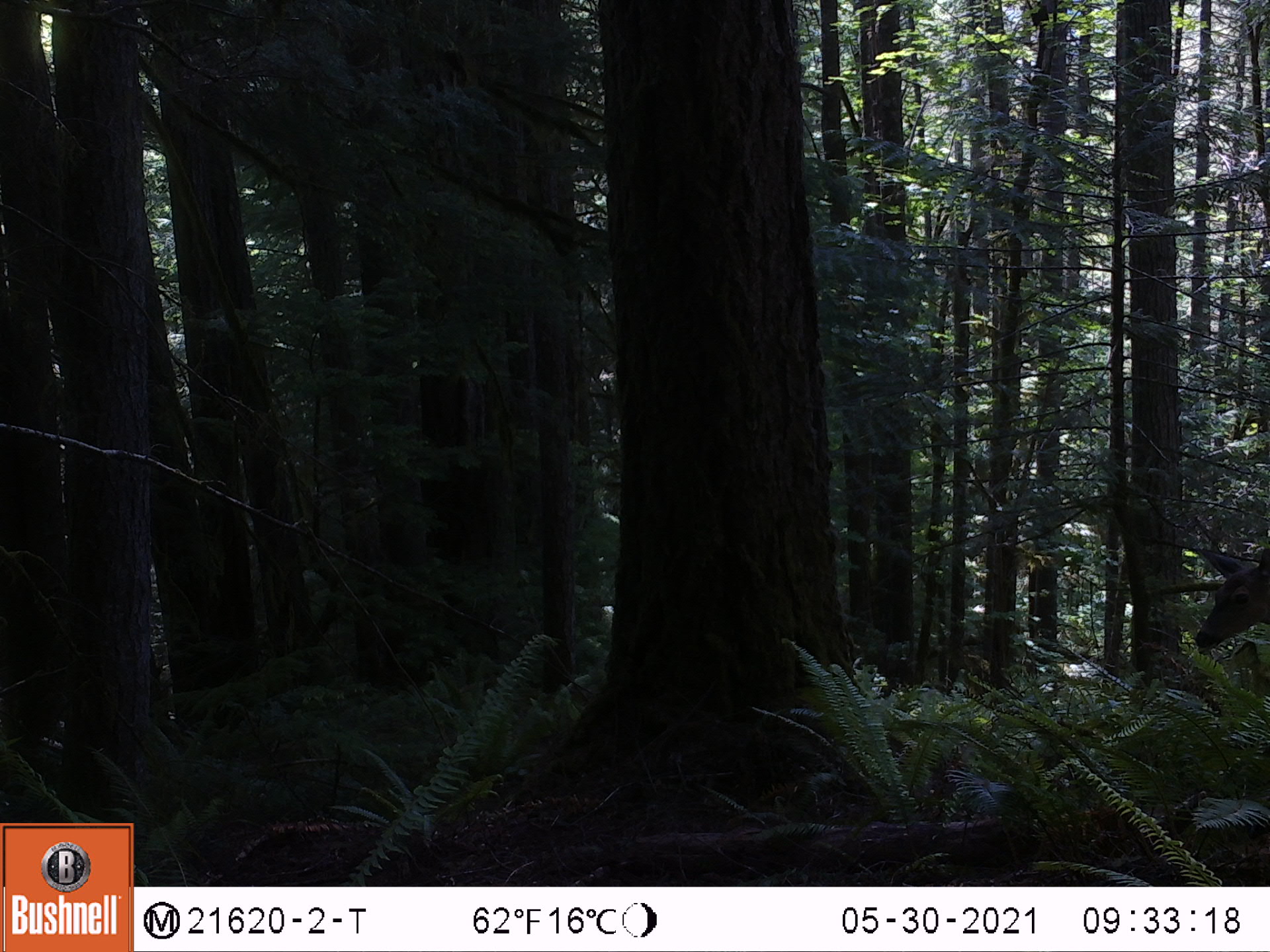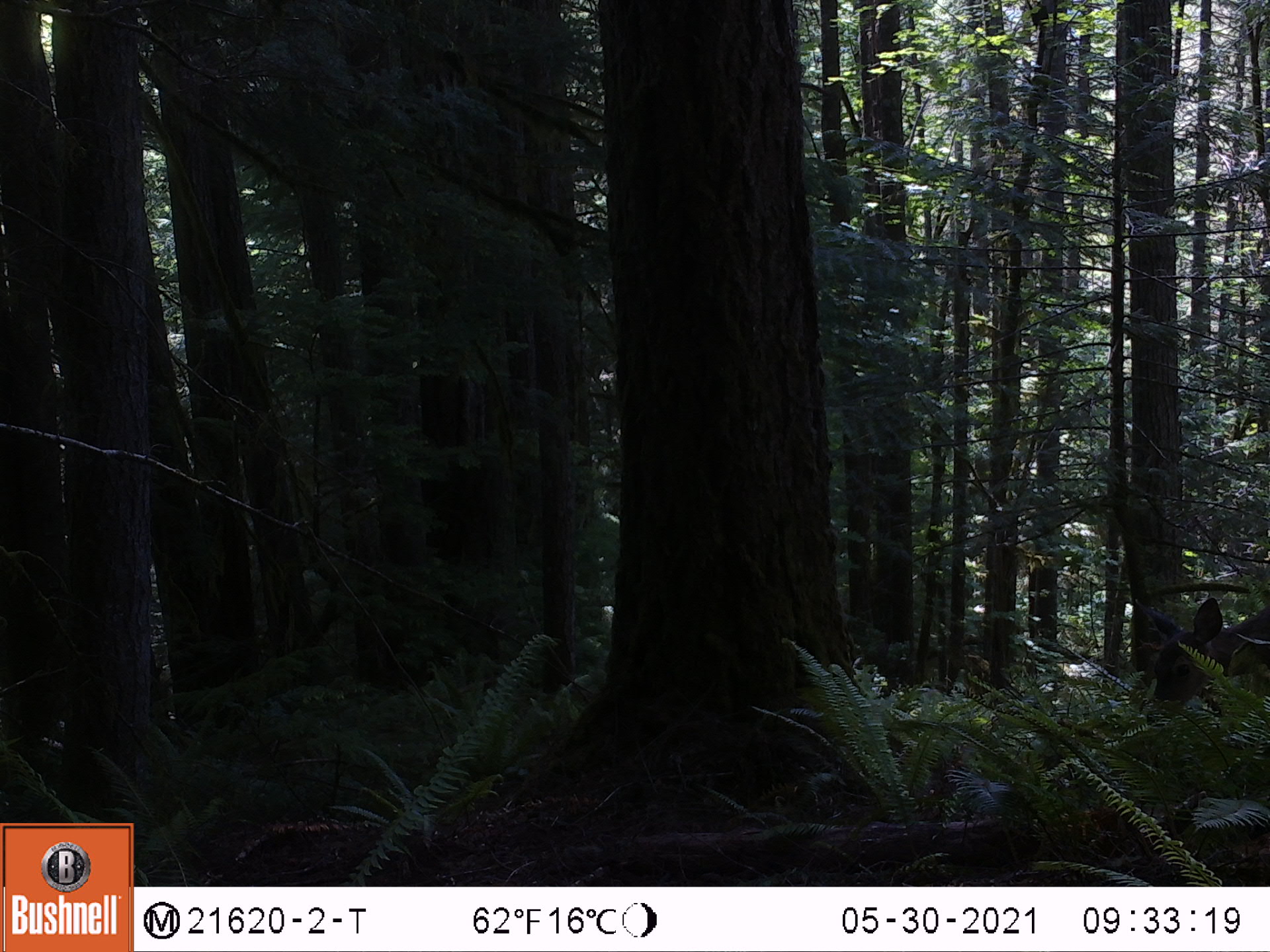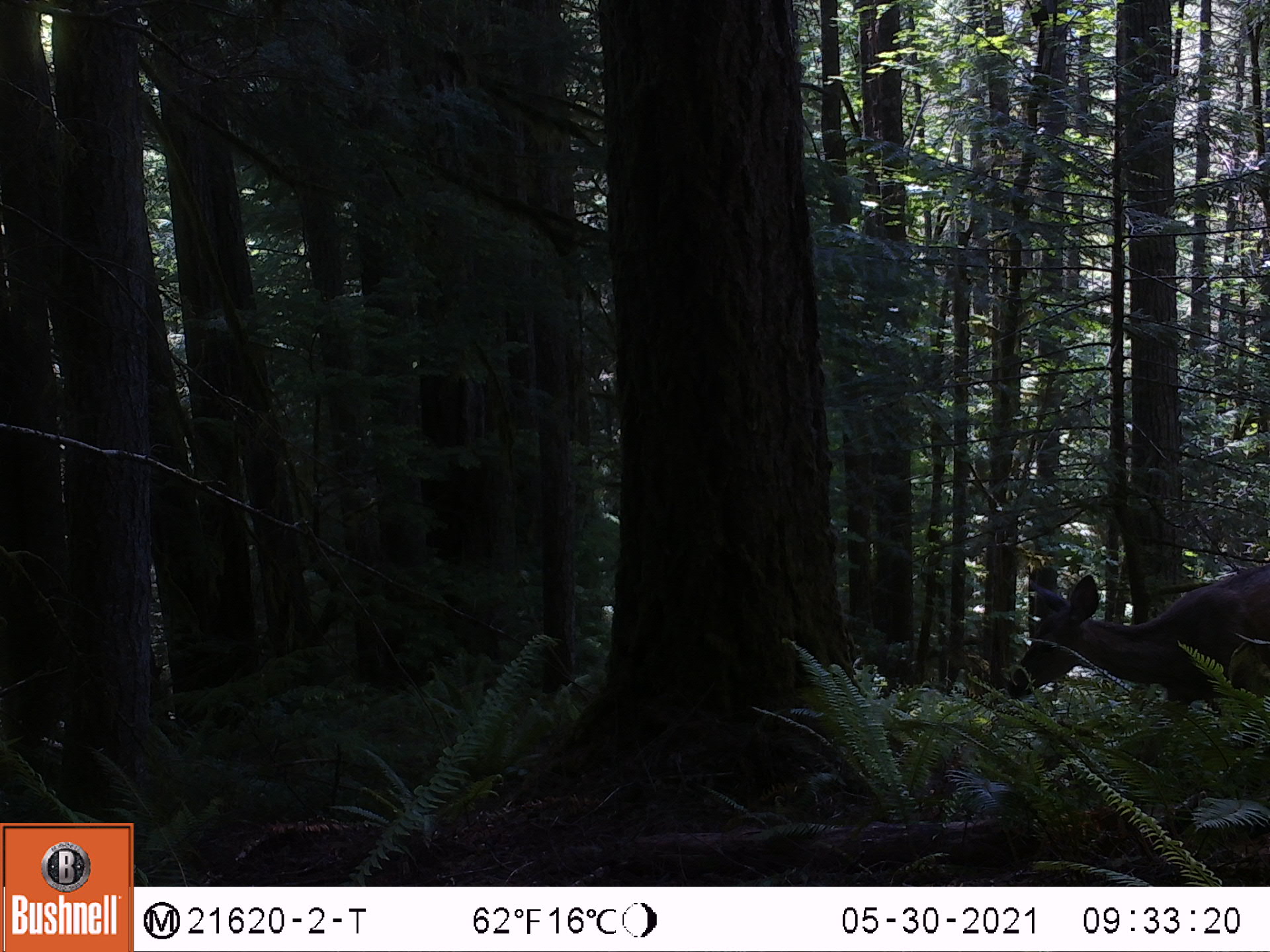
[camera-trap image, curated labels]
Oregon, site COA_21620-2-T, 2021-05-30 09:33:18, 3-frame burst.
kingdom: Animalia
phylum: Chordata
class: Mammalia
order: Artiodactyla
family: Cervidae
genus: Odocoileus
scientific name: Odocoileus hemionus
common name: black-tailed deer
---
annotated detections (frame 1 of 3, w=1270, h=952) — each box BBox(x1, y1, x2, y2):
black-tailed deer: BBox(1181, 537, 1269, 682)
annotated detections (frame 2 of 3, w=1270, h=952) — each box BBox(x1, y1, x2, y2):
black-tailed deer: BBox(1112, 579, 1269, 762)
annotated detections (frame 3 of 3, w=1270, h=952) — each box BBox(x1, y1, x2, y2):
black-tailed deer: BBox(984, 528, 1269, 780)